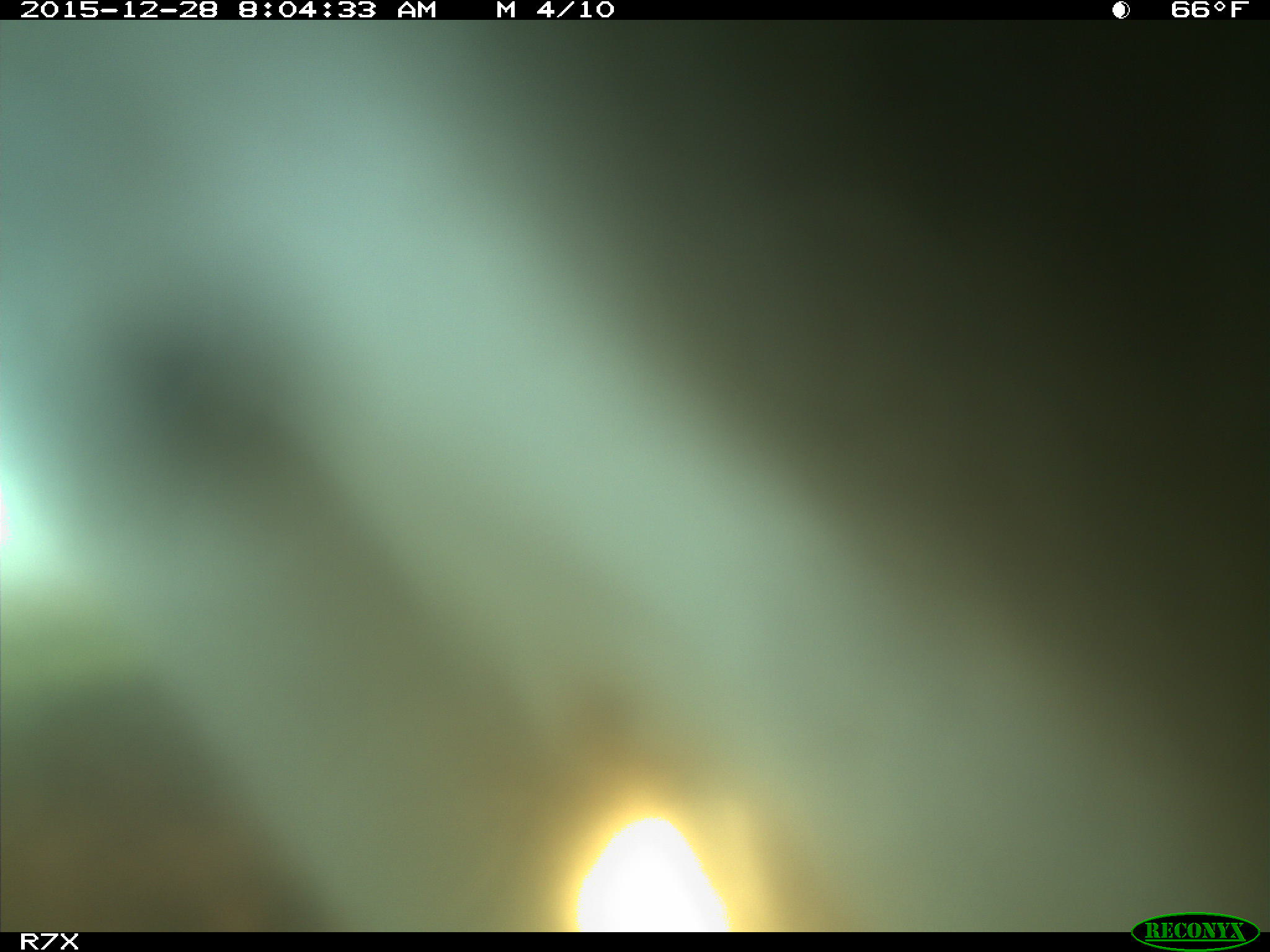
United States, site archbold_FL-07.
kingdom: Animalia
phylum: Chordata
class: Mammalia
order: Artiodactyla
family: Bovidae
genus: Bos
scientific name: Bos taurus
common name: domestic cow